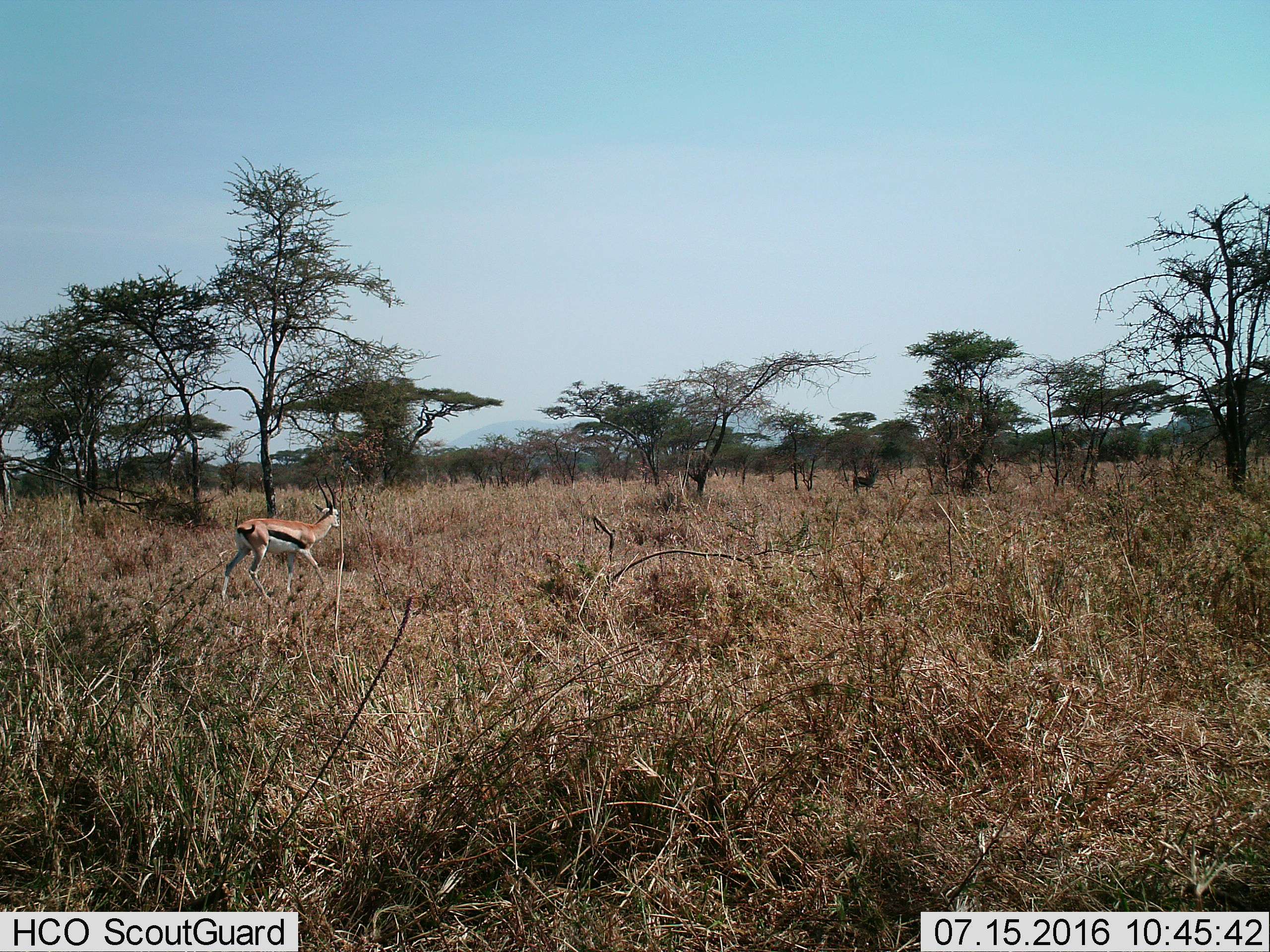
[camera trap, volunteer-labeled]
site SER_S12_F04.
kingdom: Animalia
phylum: Chordata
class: Mammalia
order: Artiodactyla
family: Bovidae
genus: Eudorcas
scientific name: Eudorcas thomsonii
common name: thomson's gazelle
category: gazellethomsons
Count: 1.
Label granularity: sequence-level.